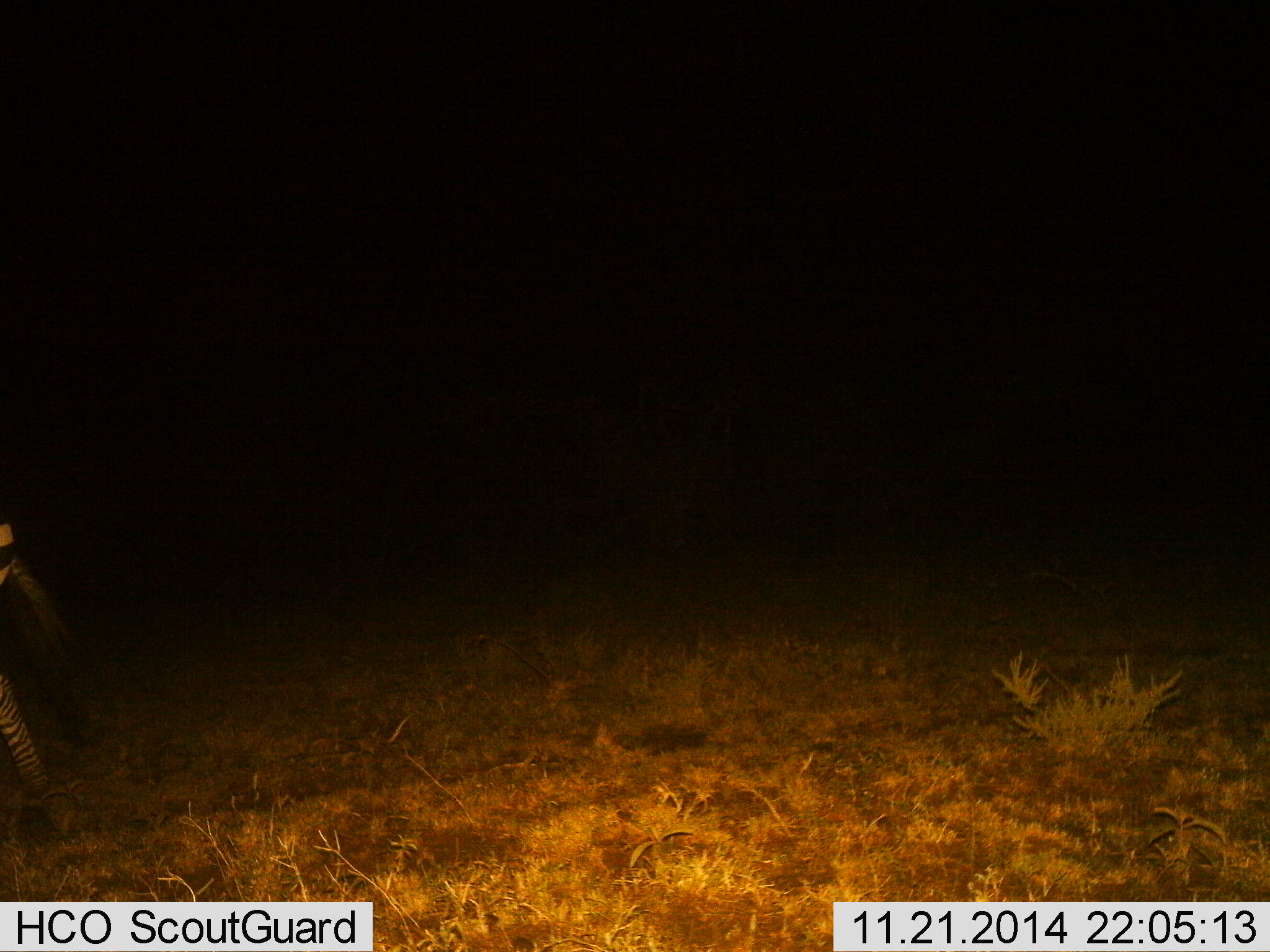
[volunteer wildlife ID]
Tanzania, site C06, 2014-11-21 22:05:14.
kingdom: Animalia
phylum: Chordata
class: Mammalia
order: Perissodactyla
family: Equidae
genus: Equus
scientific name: Equus quagga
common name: plains zebra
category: zebra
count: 1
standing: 20%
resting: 0%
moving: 80%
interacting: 0%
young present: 0%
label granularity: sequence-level